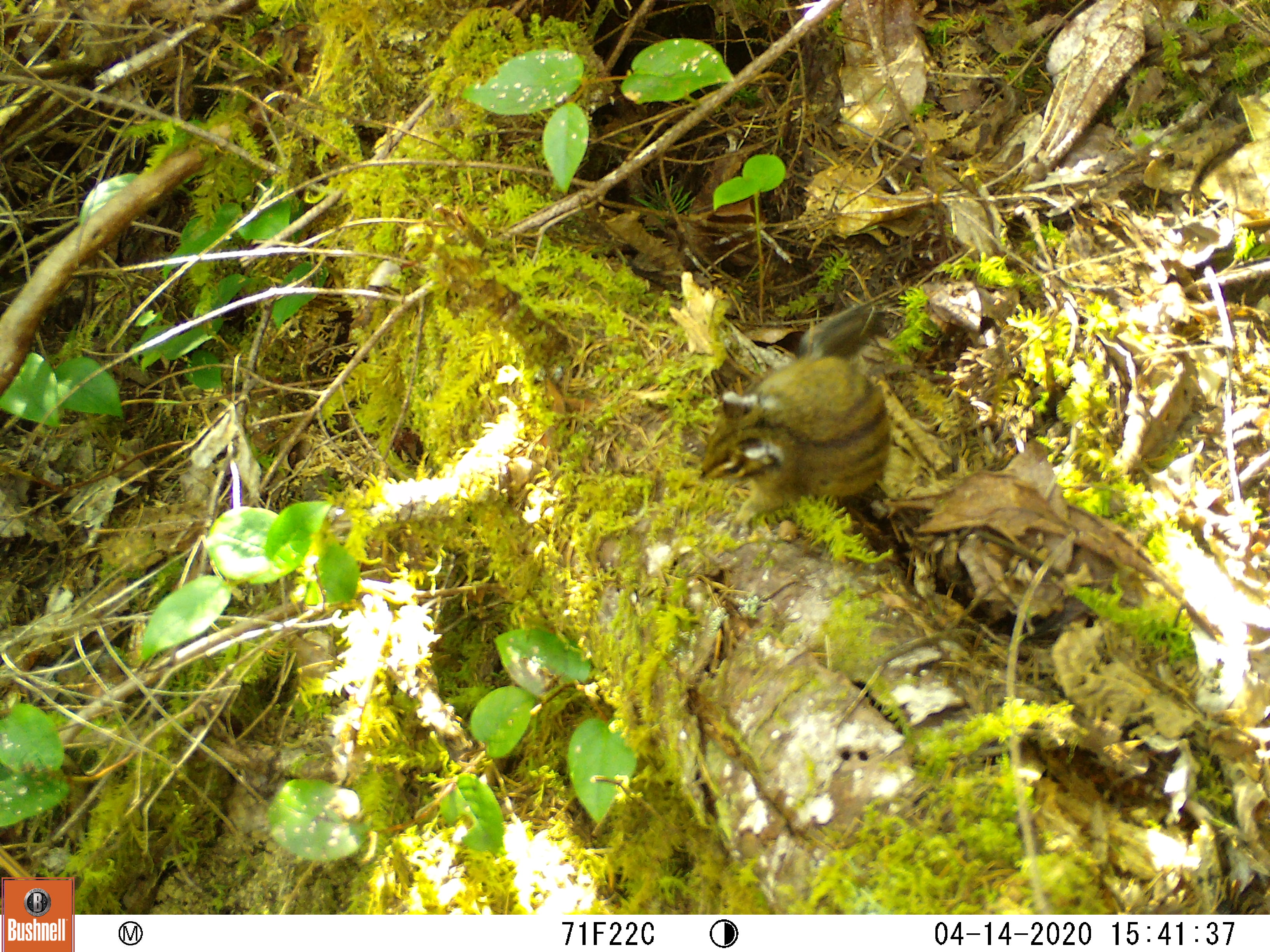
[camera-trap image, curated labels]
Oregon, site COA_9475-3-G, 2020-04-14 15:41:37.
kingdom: Animalia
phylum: Chordata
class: Mammalia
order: Rodentia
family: Sciuridae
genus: Neotamias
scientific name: Neotamias townsendii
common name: townsend's chipmunk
Townsend's chipmunk (Neotamias townsendii).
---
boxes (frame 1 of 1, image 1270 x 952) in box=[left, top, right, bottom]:
townsend's chipmunk: box=[688, 283, 899, 554]